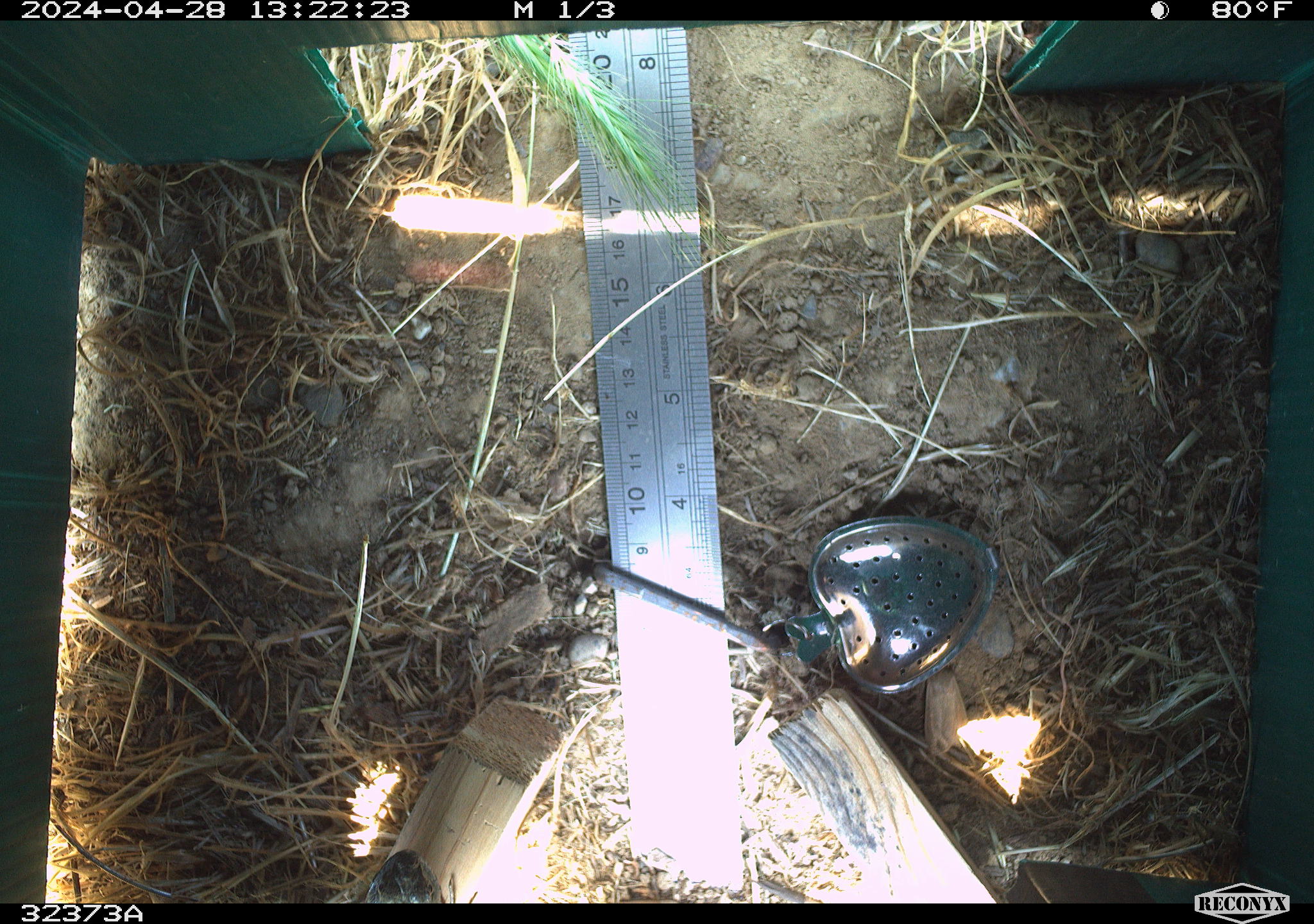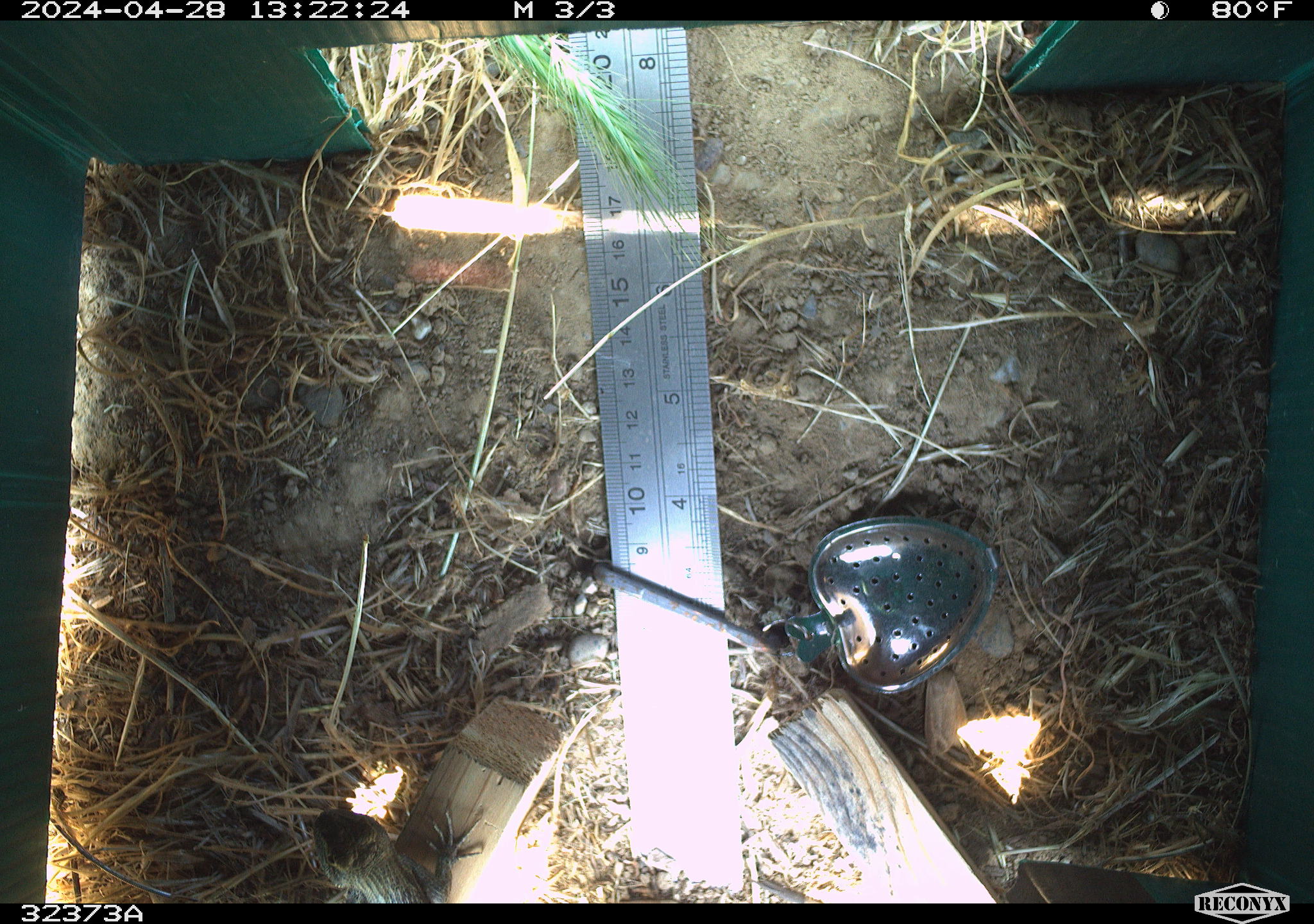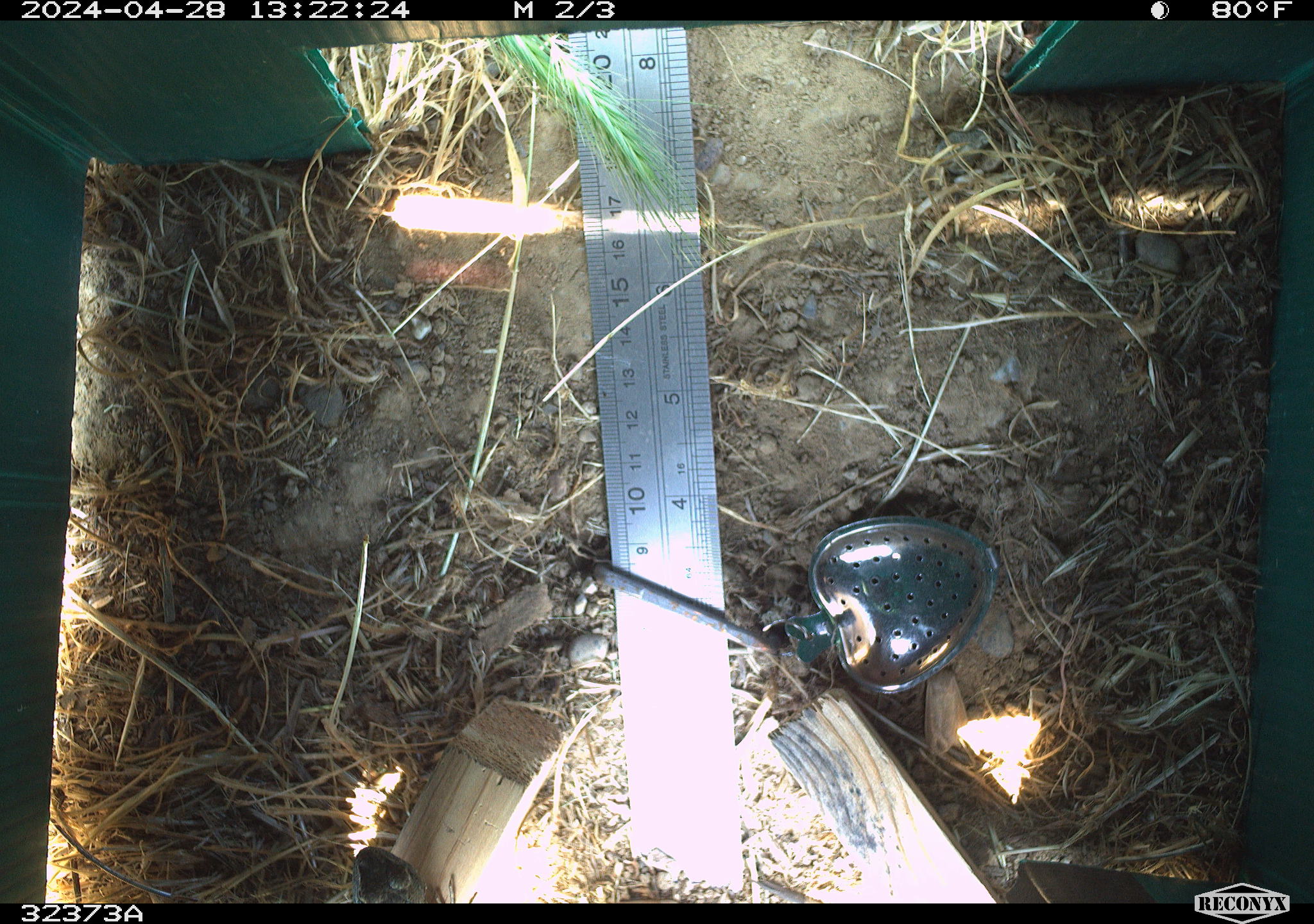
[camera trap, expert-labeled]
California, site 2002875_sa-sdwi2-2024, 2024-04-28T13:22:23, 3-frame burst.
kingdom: Animalia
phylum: Chordata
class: Reptilia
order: Squamata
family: Phrynosomatidae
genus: Sceloporus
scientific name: Sceloporus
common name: spiny lizards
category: sceloporus species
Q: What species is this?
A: Sceloporus species (spiny lizards) (Sceloporus).